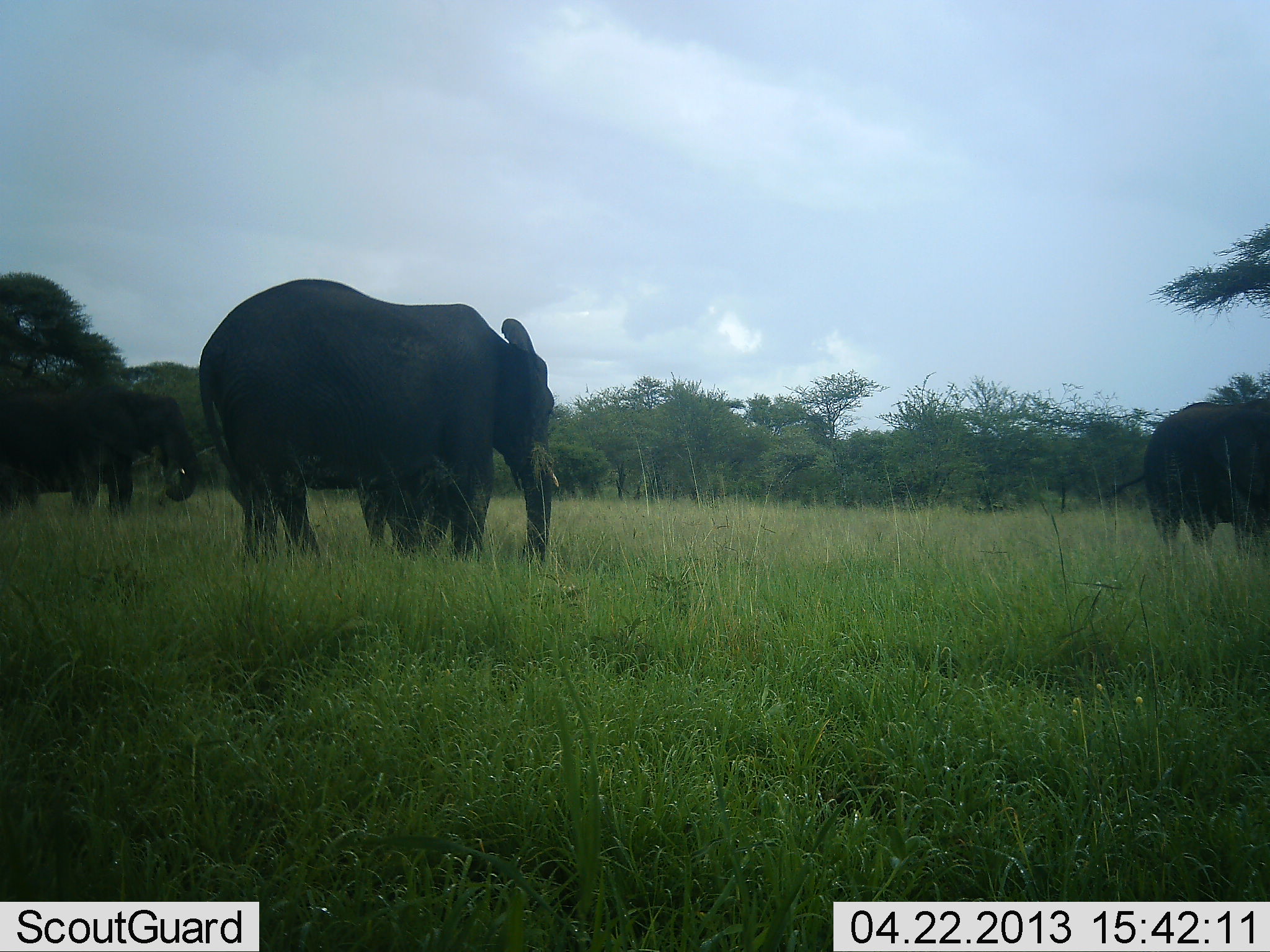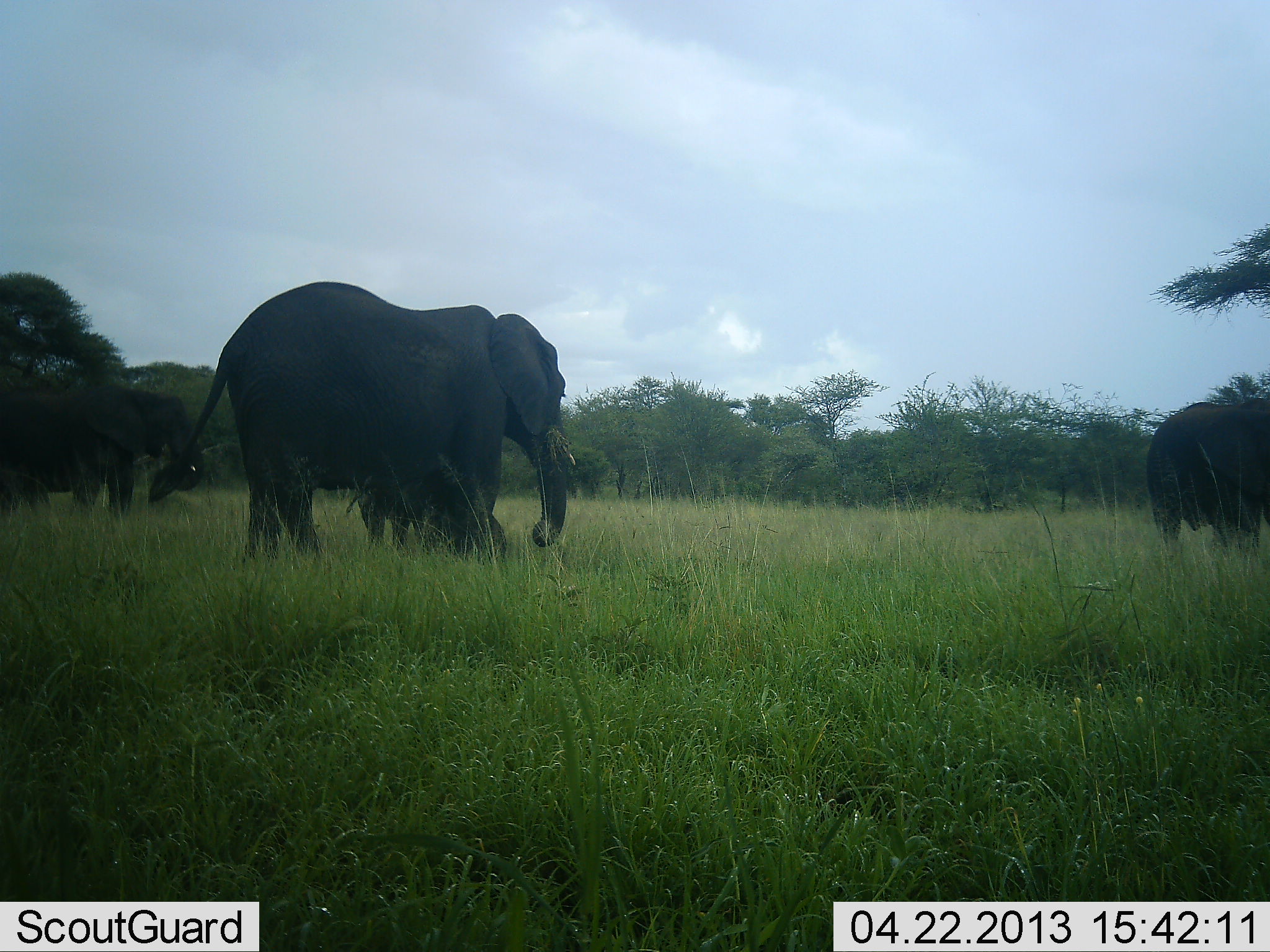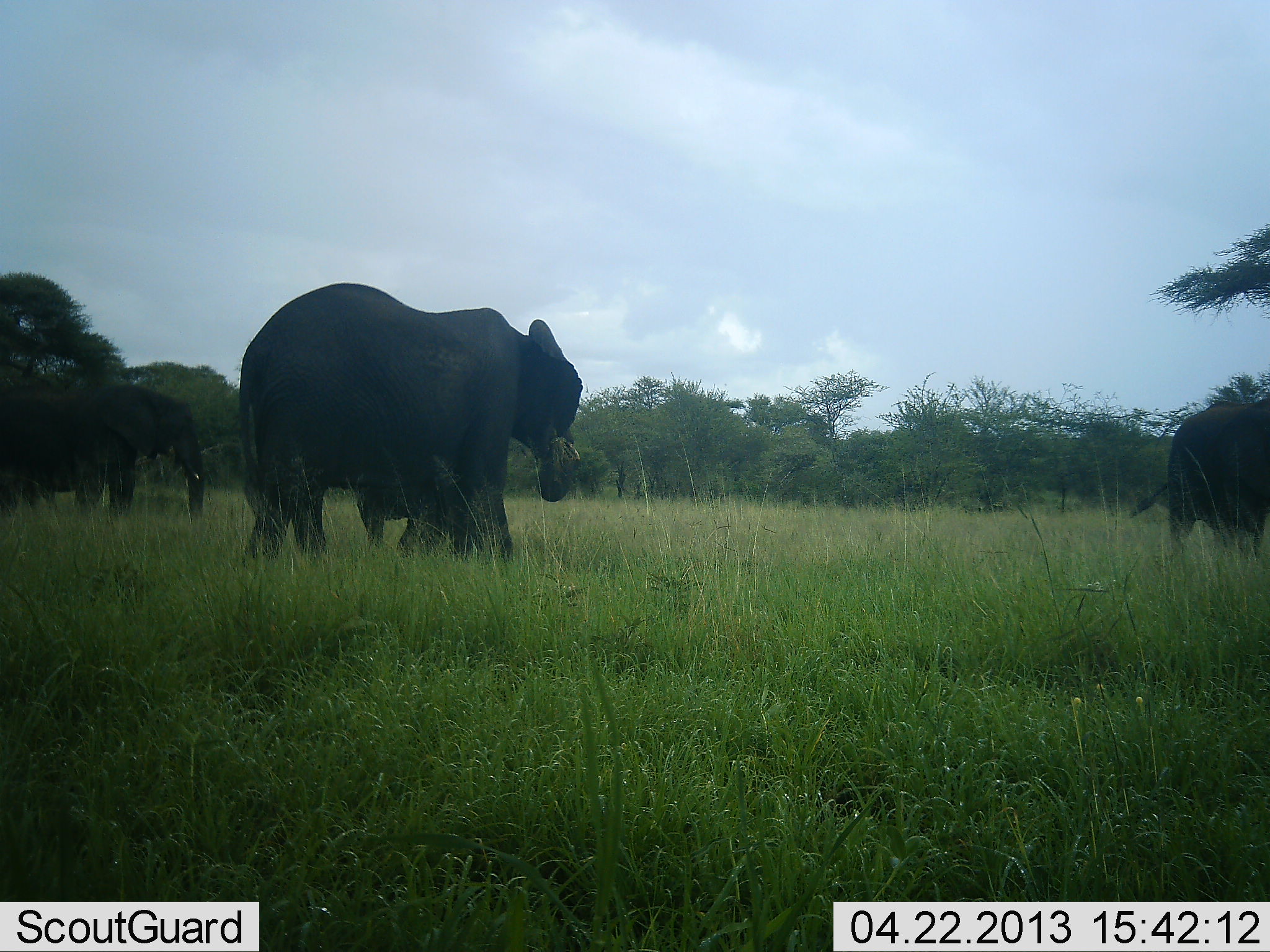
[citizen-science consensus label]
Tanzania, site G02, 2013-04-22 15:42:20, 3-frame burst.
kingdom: Animalia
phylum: Chordata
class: Mammalia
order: Proboscidea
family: Elephantidae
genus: Loxodonta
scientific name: Loxodonta africana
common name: african bush elephant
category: elephant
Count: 4.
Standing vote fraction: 50%.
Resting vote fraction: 0%.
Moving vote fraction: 60%.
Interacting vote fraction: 0%.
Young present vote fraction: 60%.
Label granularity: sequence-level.